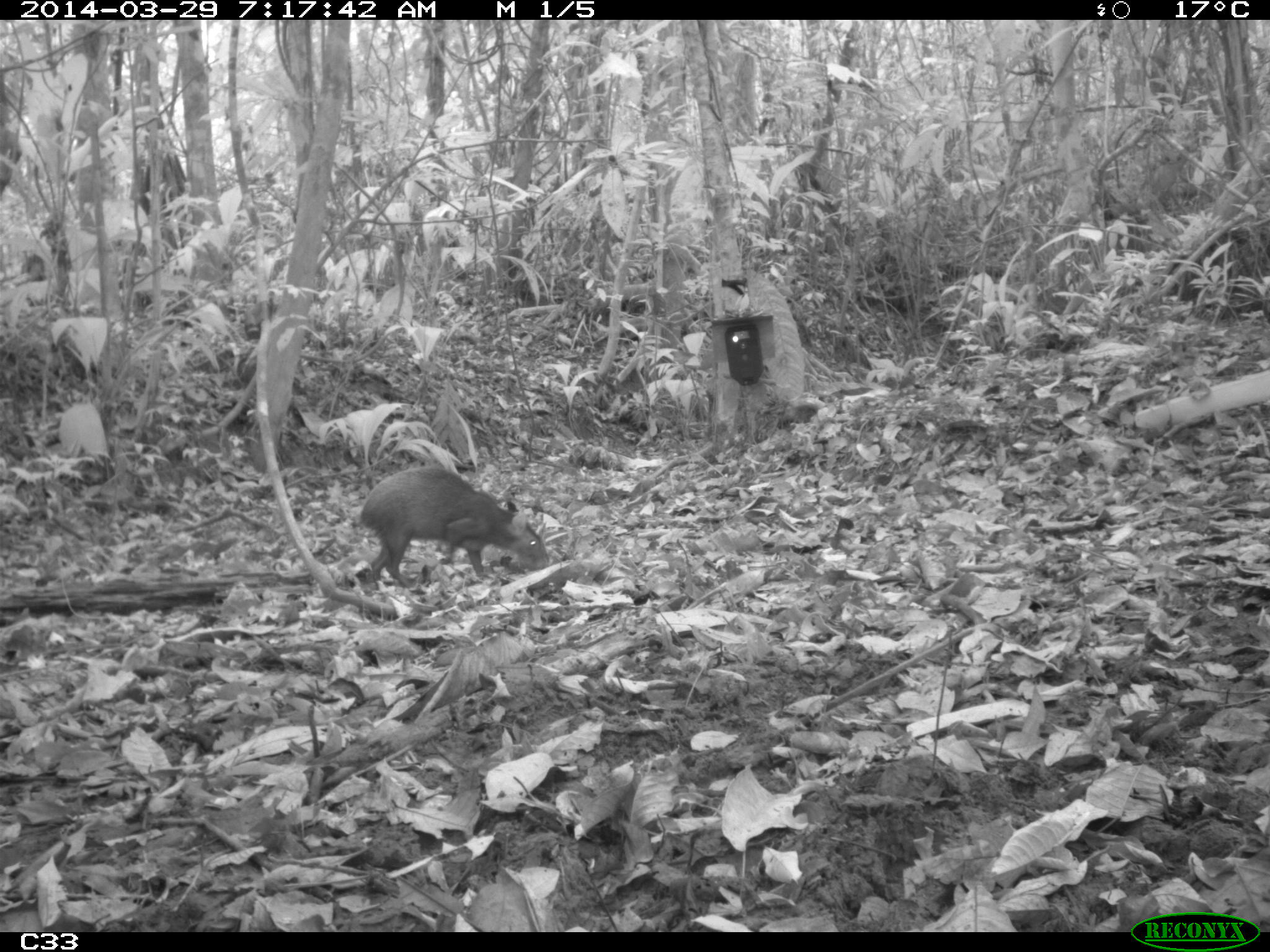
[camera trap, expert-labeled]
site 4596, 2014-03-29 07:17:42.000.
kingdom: Animalia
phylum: Chordata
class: Mammalia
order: Rodentia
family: Dasyproctidae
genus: Dasyprocta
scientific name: Dasyprocta leporina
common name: red-rumped agouti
Dasyprocta leporina (red-rumped agouti), count 1, age adult.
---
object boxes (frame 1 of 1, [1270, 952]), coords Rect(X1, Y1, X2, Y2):
dasyprocta leporina: Rect(358, 466, 550, 590)